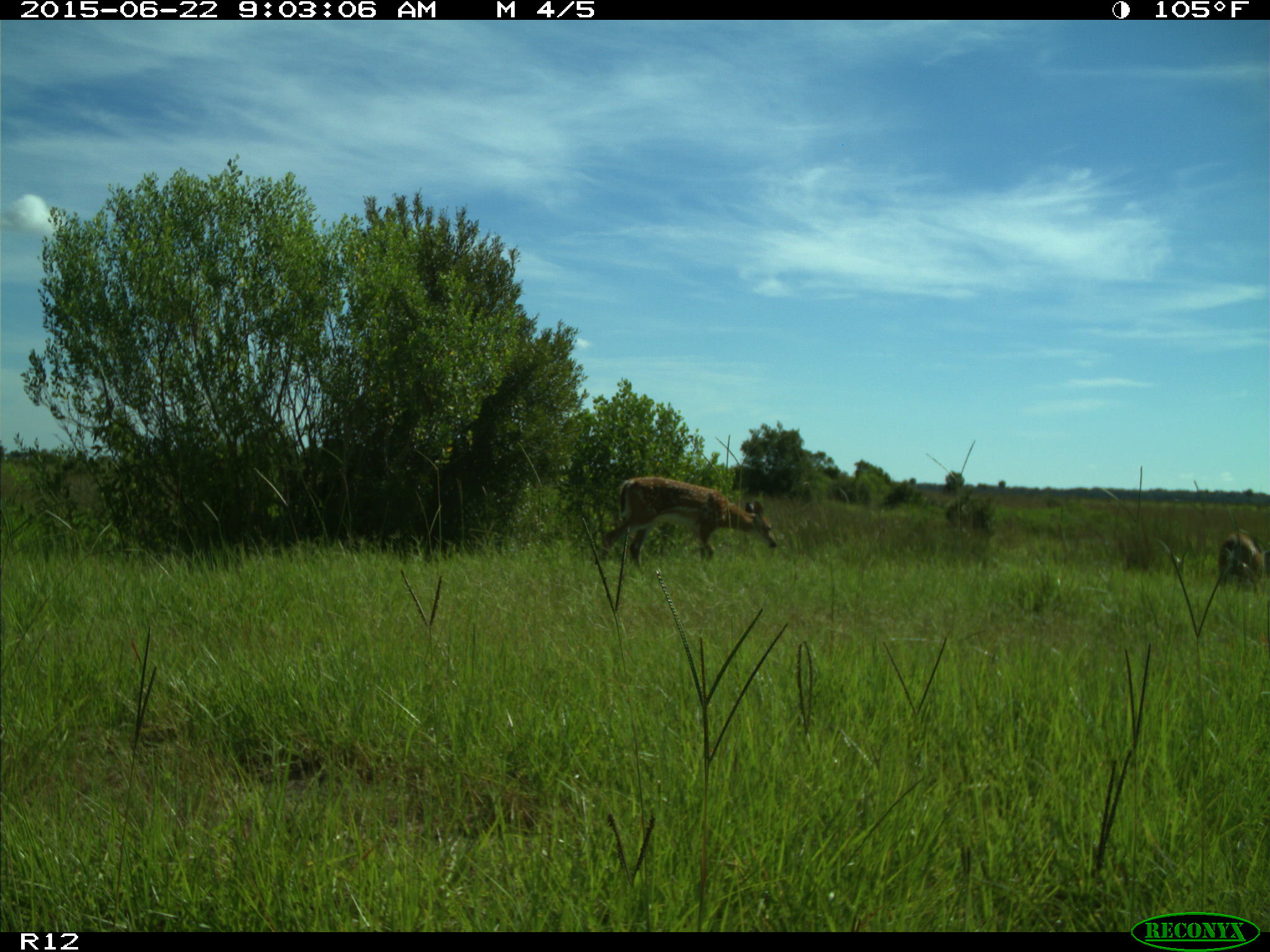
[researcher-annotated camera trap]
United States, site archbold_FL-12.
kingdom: Animalia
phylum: Chordata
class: Mammalia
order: Artiodactyla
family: Cervidae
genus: Odocoileus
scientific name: Odocoileus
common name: deer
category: unidentified deer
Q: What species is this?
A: Unidentified deer (deer) (Odocoileus).